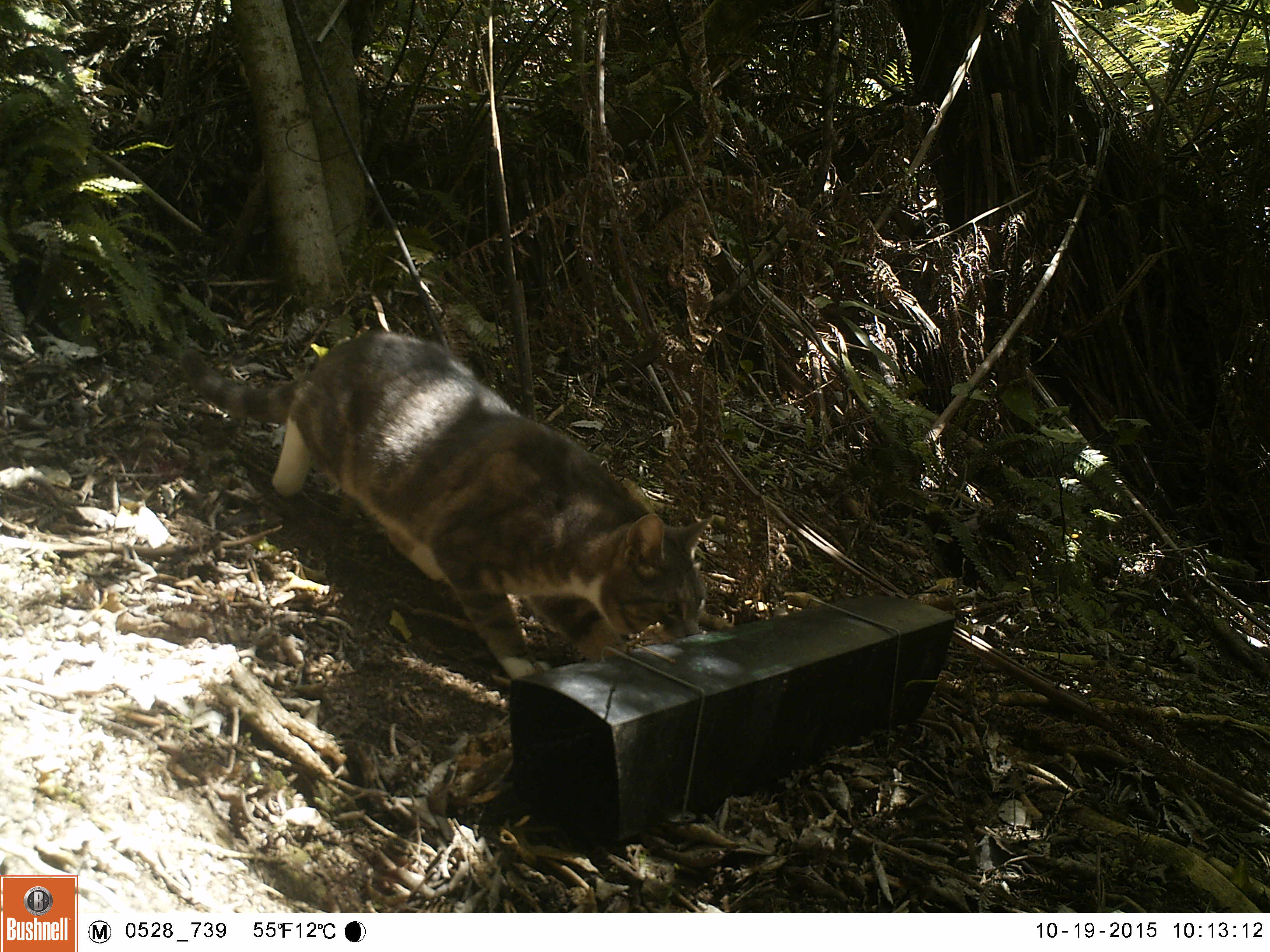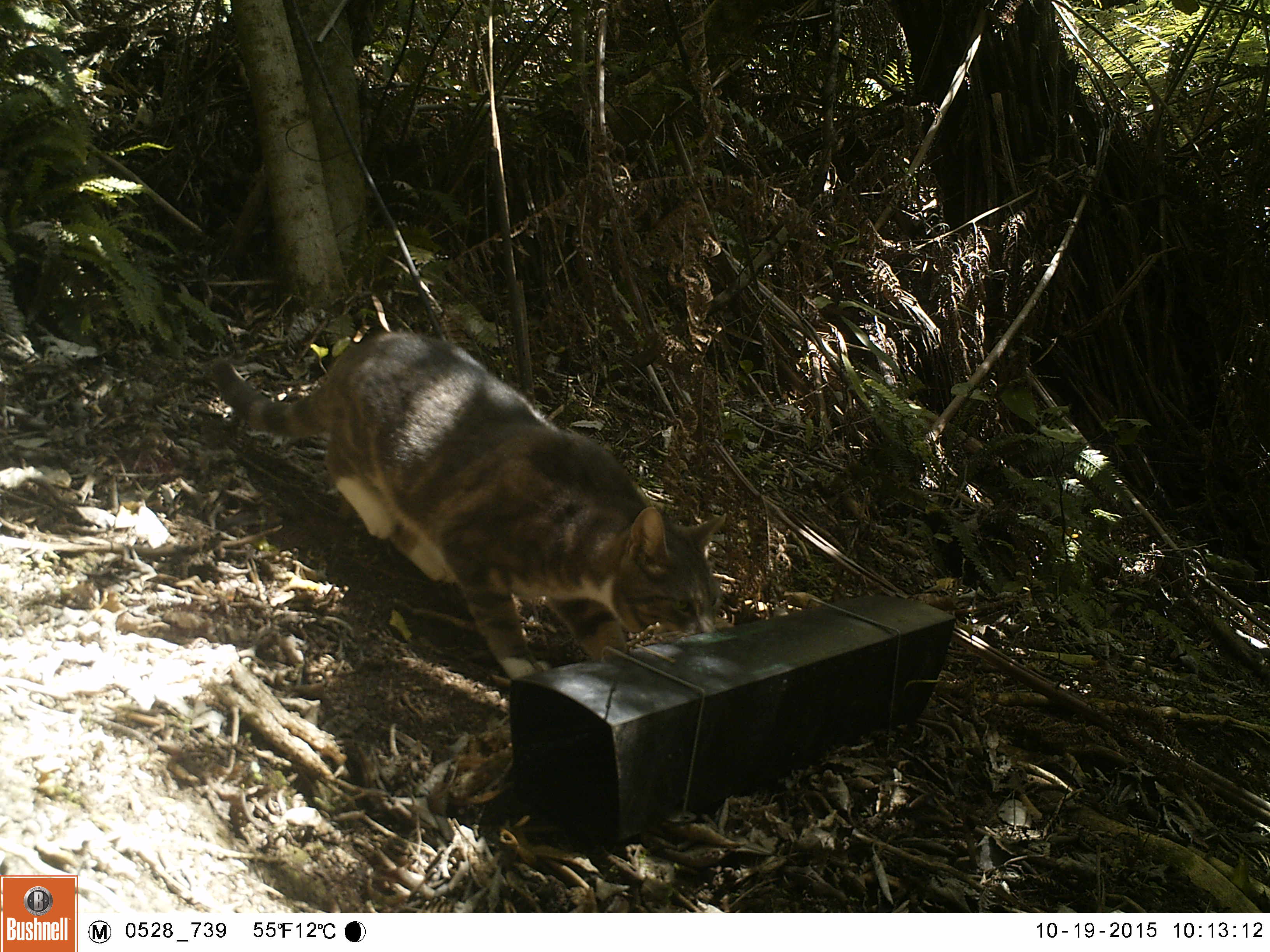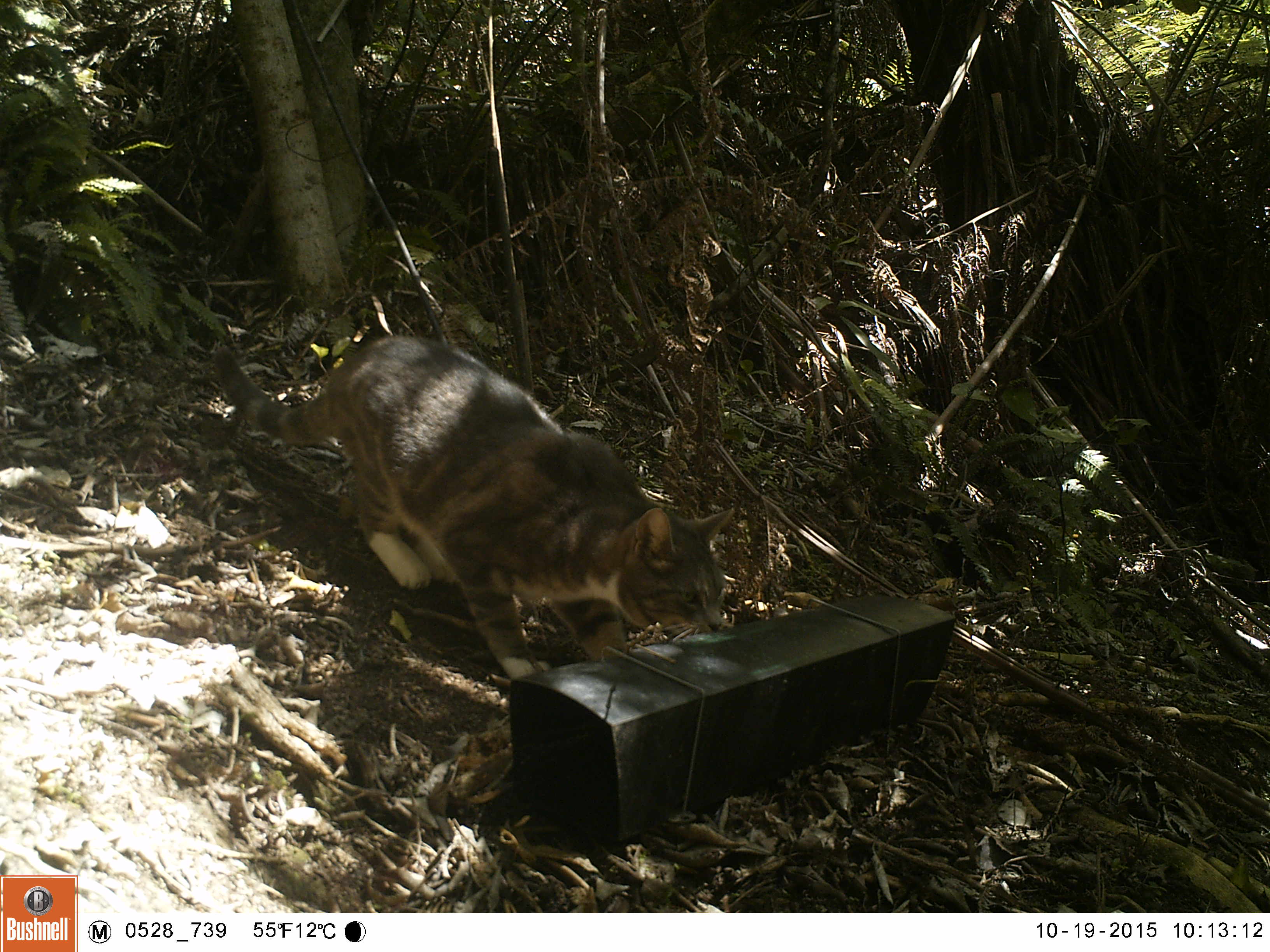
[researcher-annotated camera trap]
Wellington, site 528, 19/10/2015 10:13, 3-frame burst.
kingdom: Animalia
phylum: Chordata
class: Mammalia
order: Carnivora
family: Felidae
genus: Felis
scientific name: Felis catus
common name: cat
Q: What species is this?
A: Cat (Felis catus).